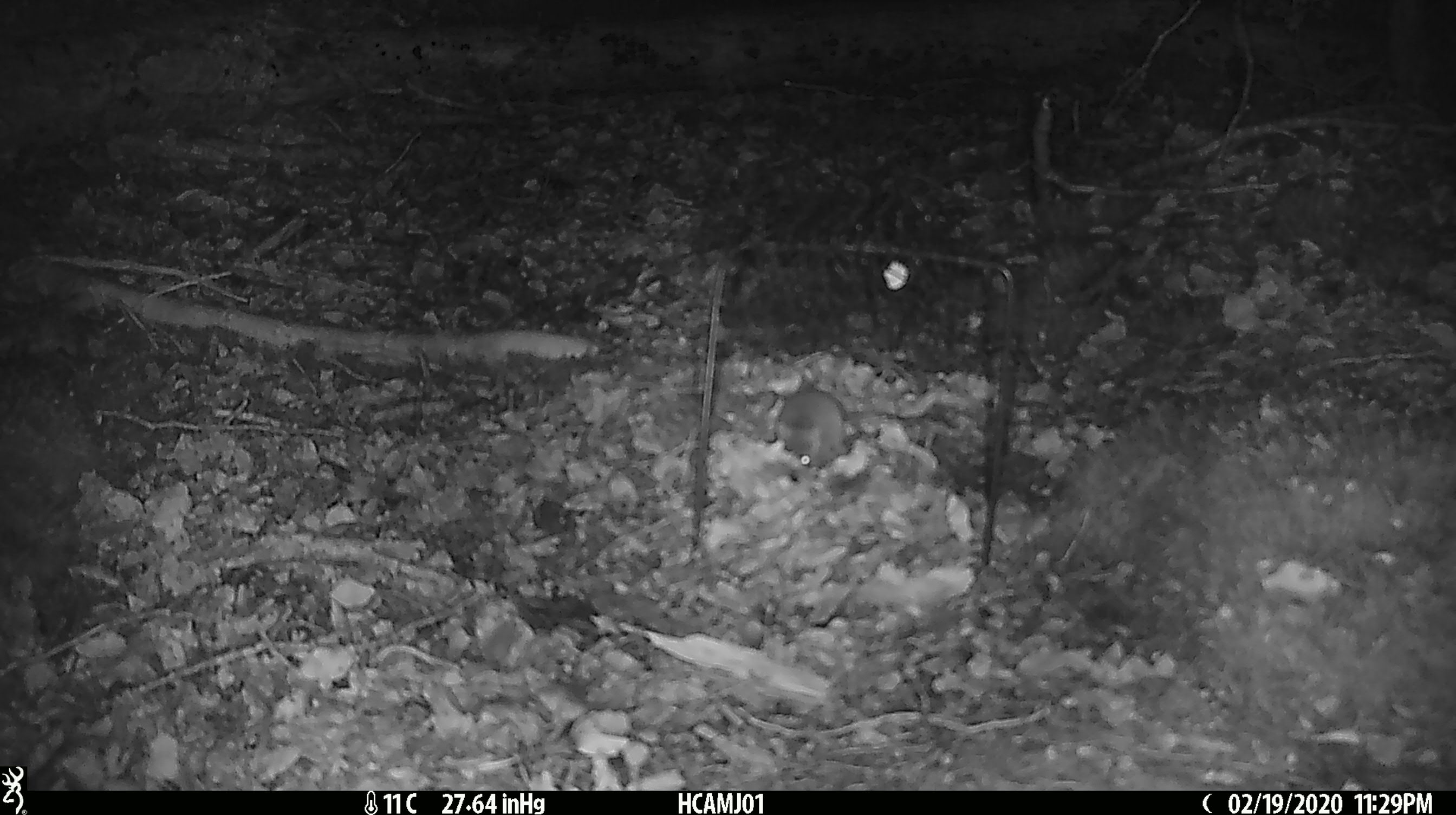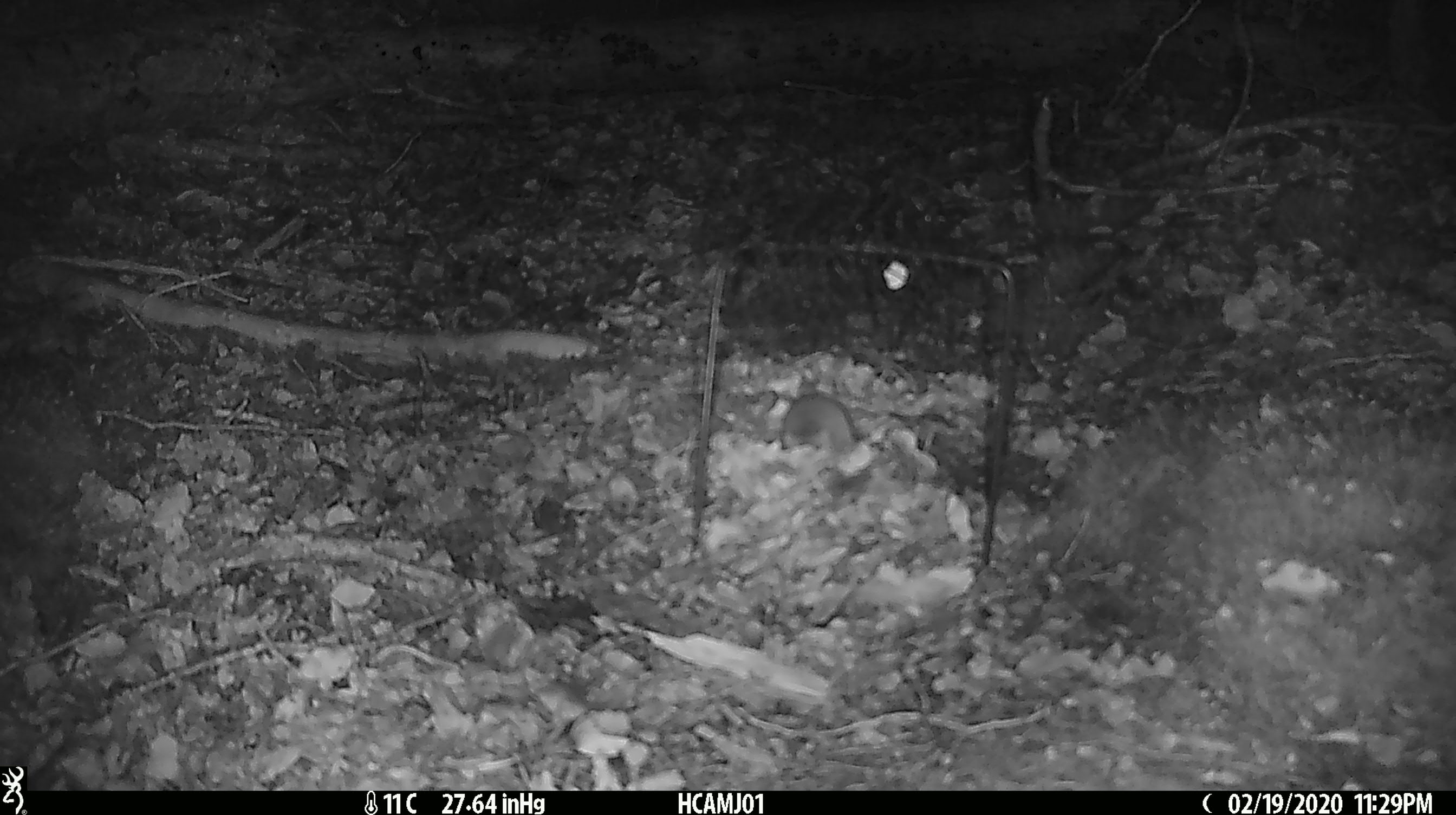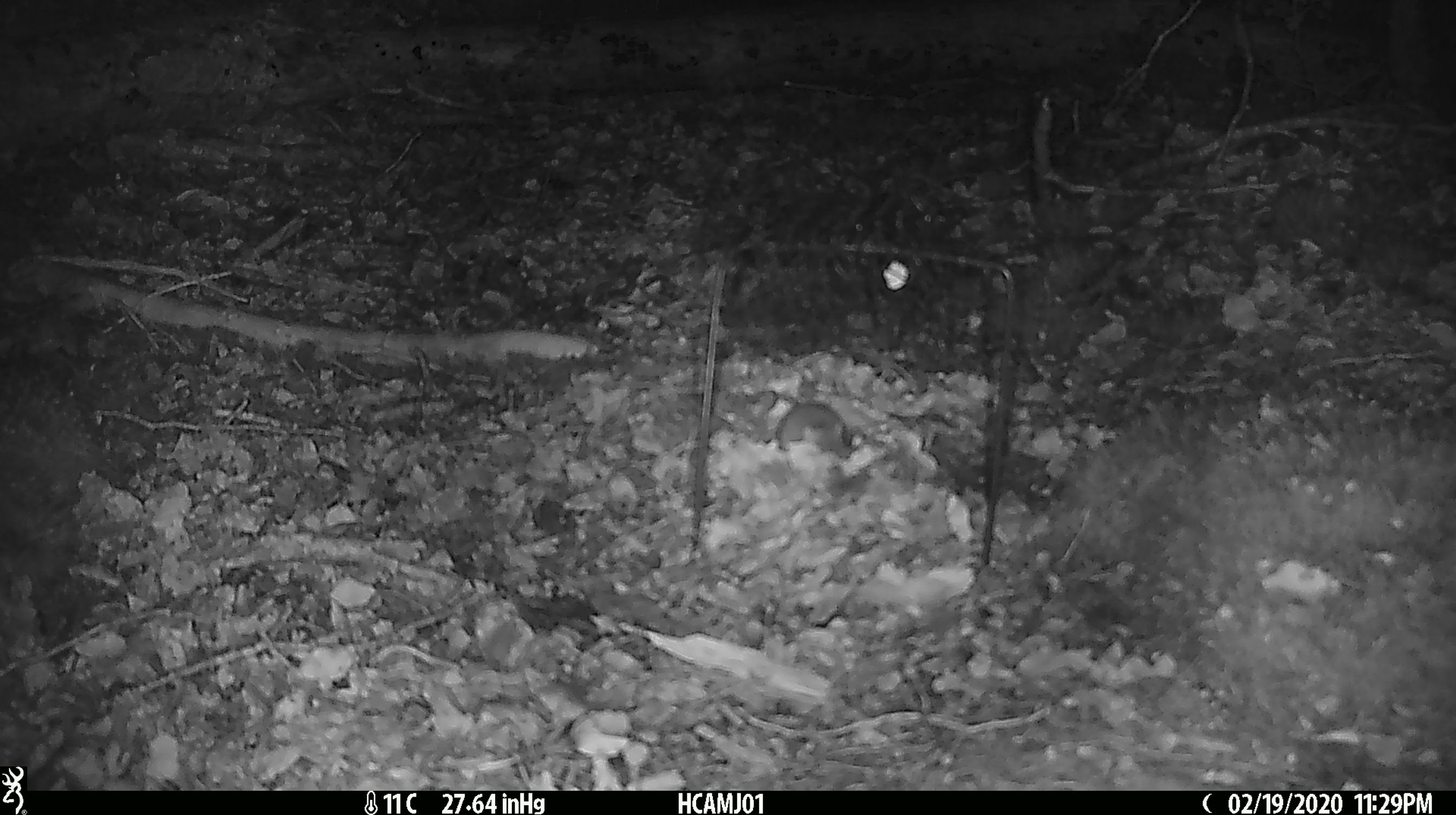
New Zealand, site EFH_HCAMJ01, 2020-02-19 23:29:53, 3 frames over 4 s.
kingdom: Animalia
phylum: Chordata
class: Mammalia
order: Rodentia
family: Muridae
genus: Mus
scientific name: Mus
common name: mouse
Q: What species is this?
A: Mouse (Mus).